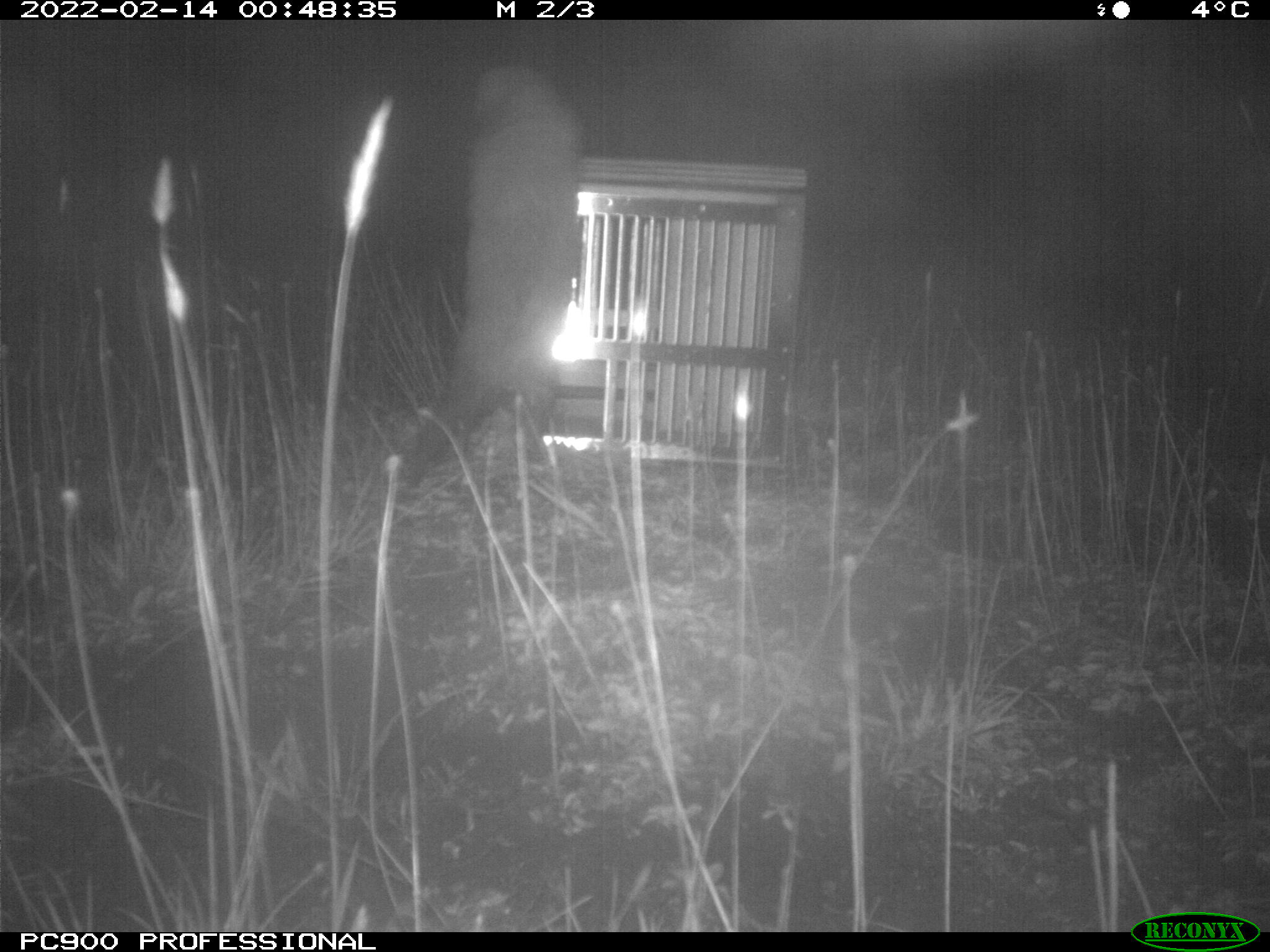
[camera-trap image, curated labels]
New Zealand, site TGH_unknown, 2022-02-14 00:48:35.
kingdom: Animalia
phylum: Chordata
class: Mammalia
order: Carnivora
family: Mustelidae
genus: Mustela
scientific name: Mustela furo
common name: ferret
Ferret (Mustela furo).